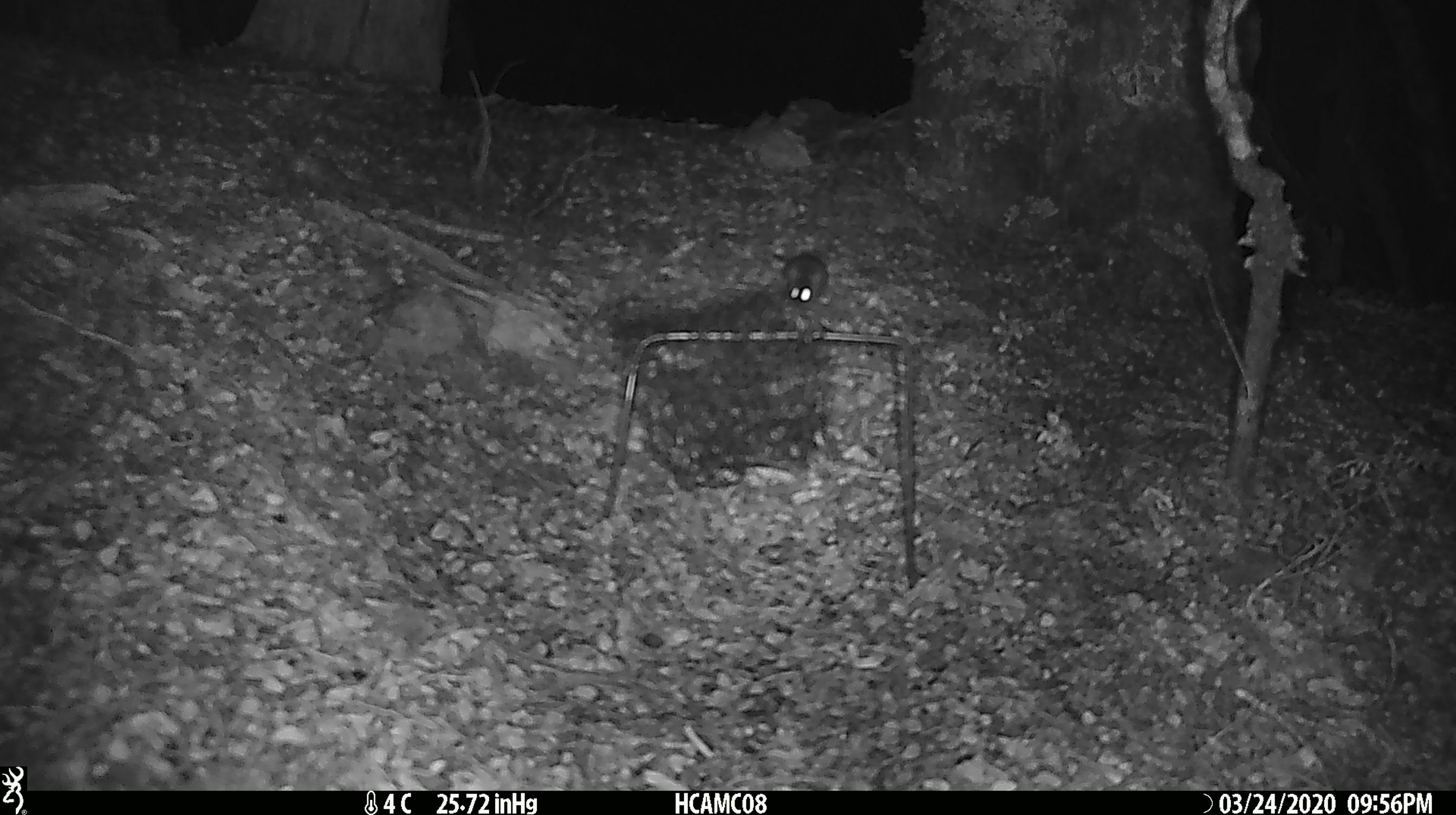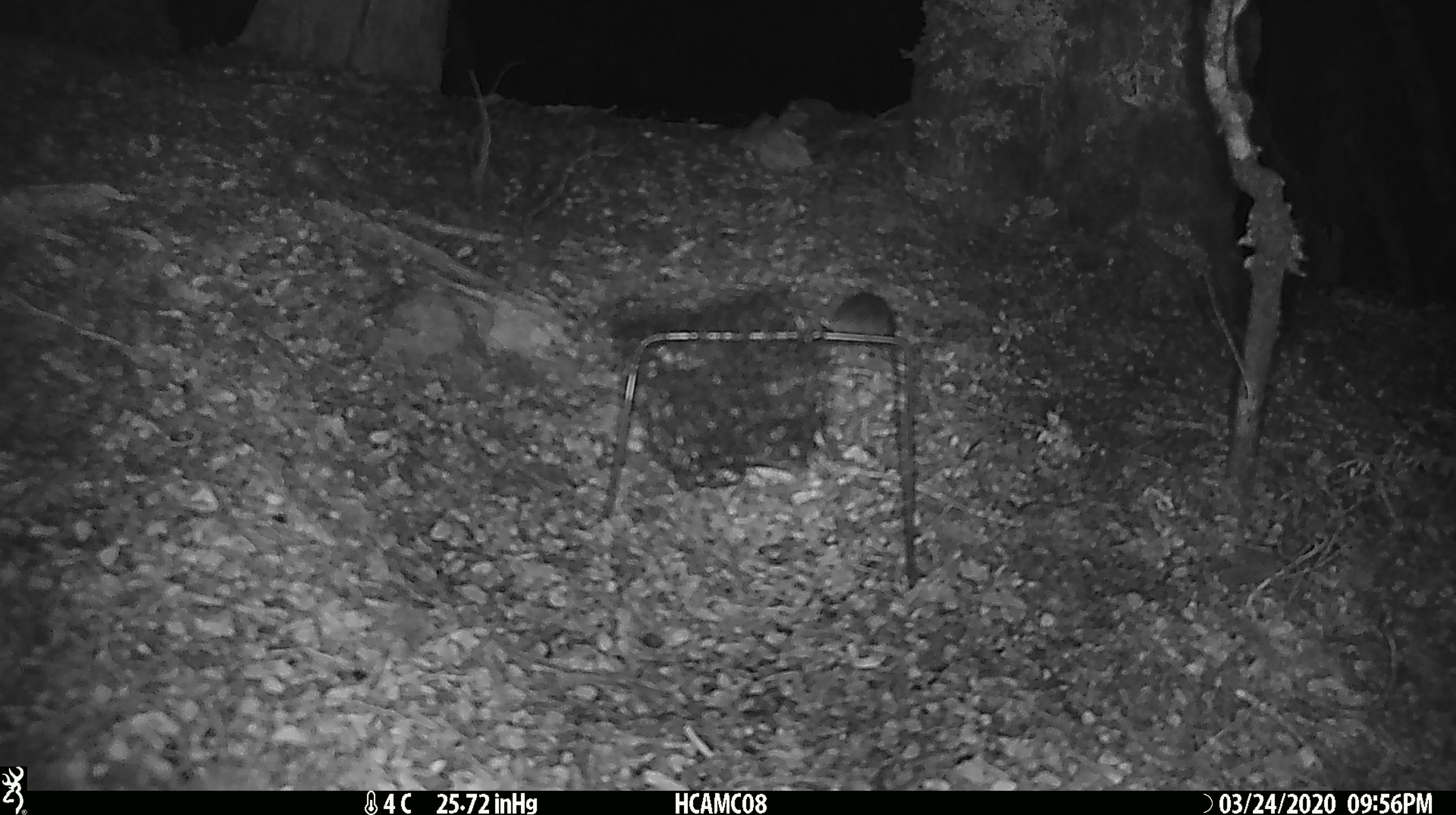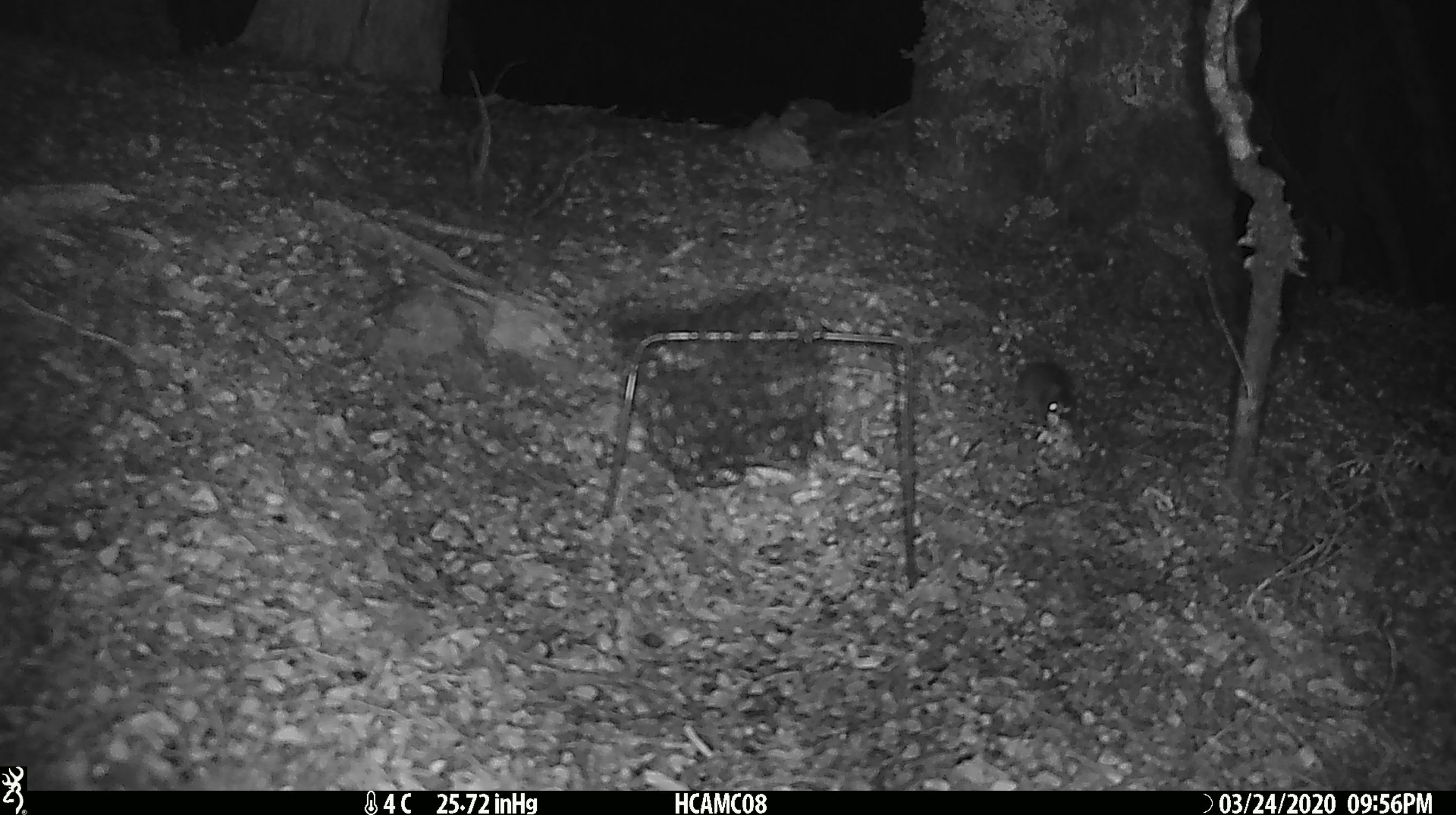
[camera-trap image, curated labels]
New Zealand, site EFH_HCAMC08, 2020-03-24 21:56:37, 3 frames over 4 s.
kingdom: Animalia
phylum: Chordata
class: Mammalia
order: Rodentia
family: Muridae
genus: Mus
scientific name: Mus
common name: mouse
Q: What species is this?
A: Mouse (Mus).